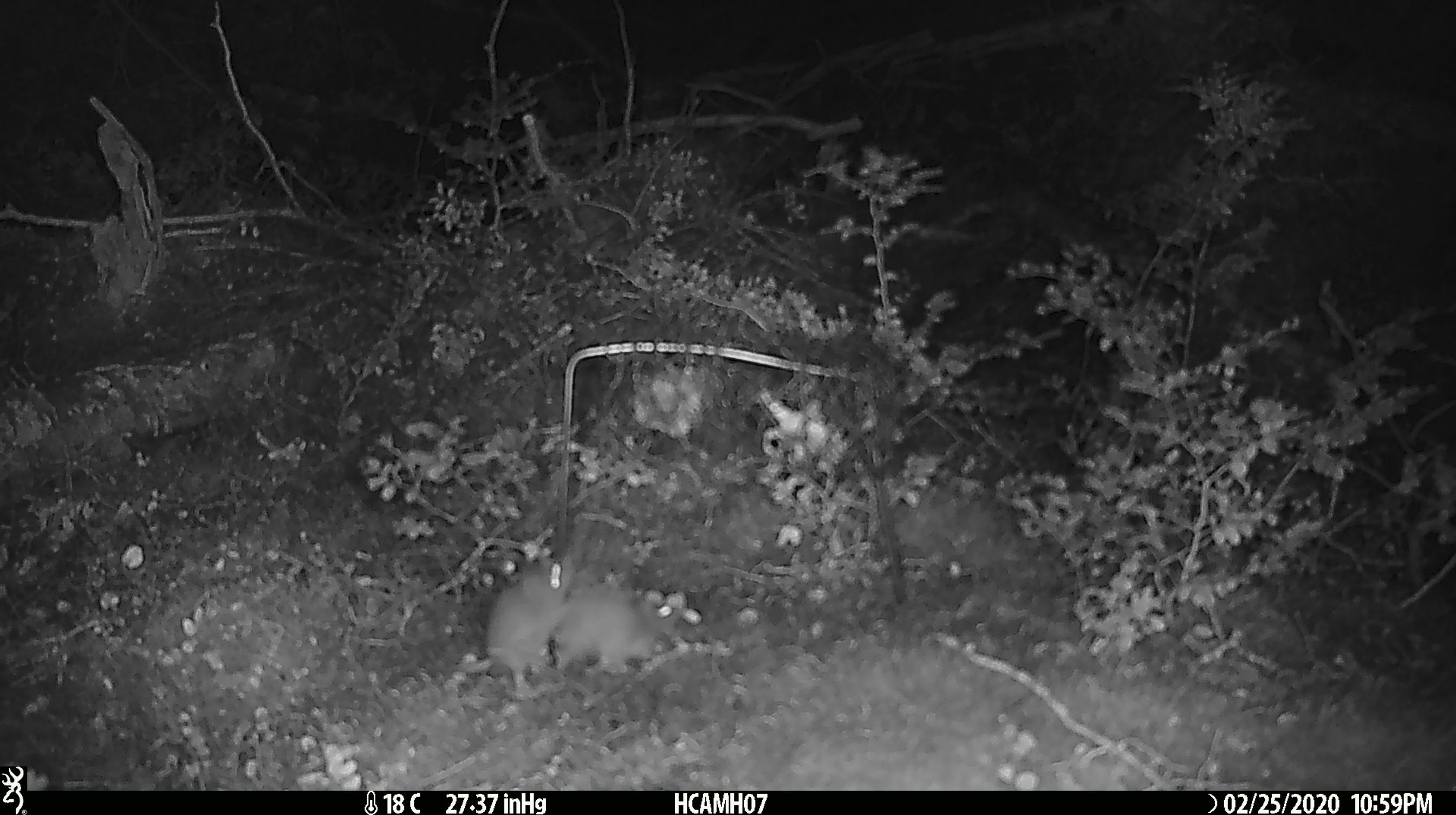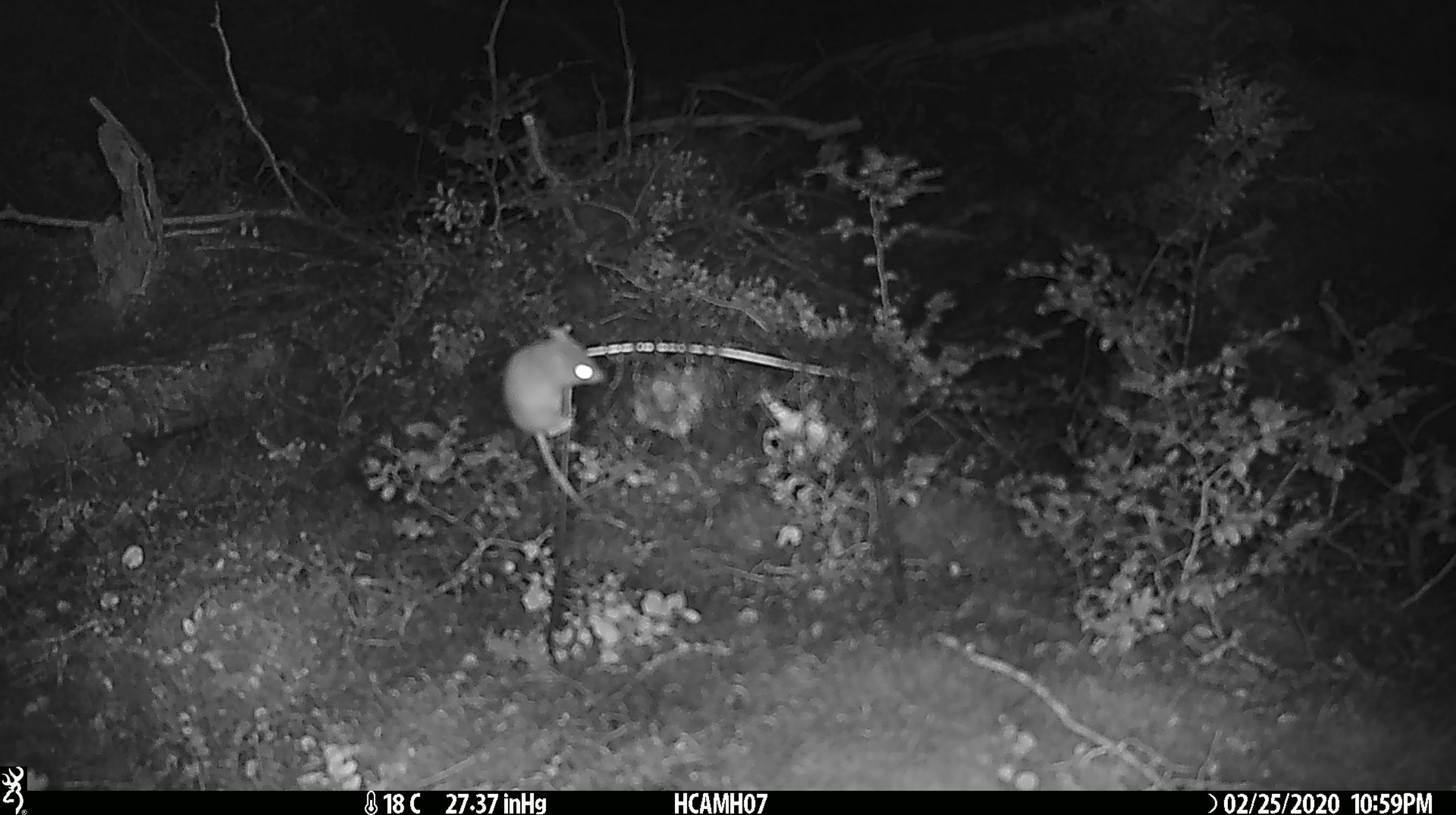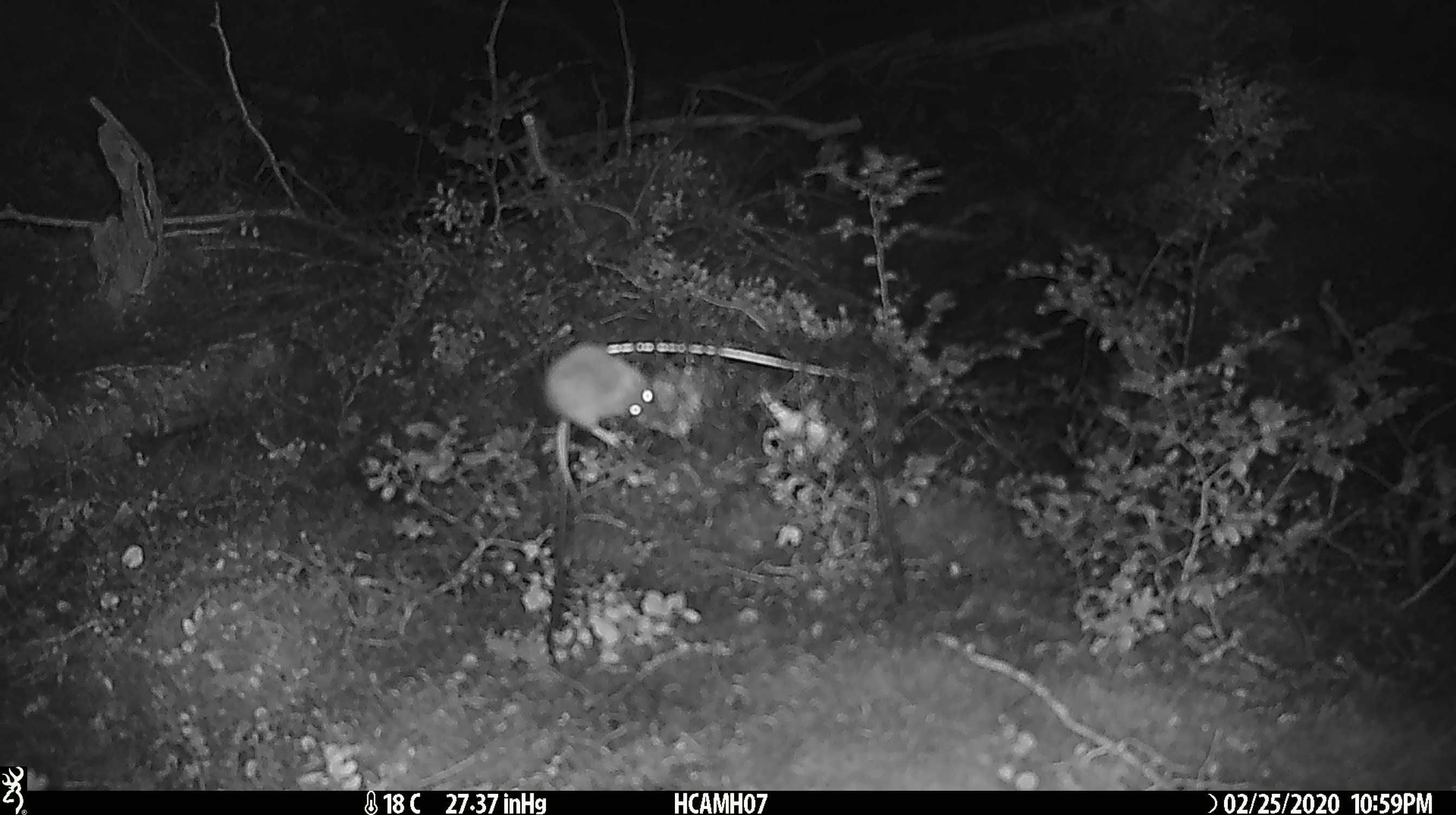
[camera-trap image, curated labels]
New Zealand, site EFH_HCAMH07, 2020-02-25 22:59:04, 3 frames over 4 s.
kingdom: Animalia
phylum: Chordata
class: Mammalia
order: Rodentia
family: Muridae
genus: Mus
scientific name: Mus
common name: mouse